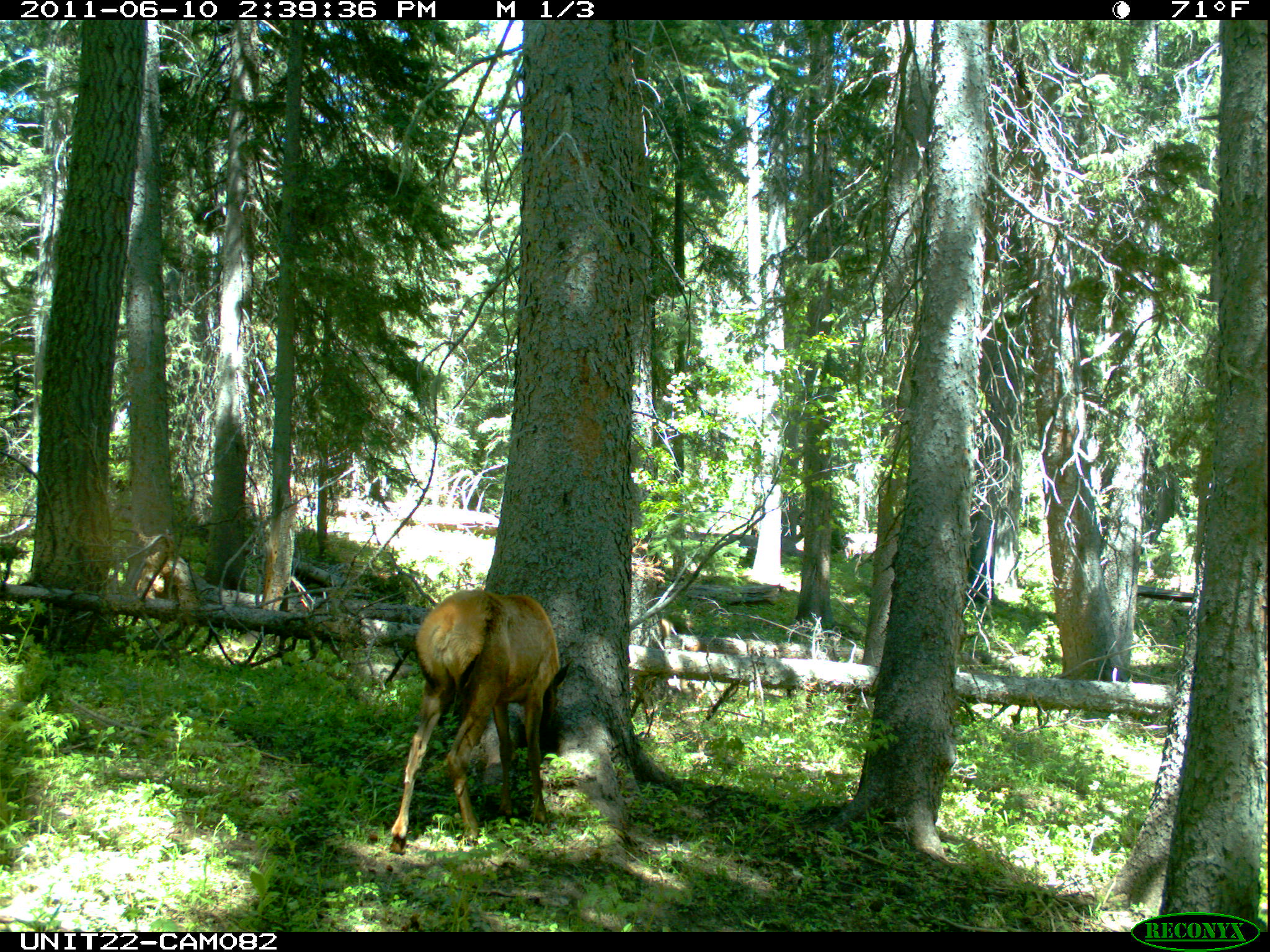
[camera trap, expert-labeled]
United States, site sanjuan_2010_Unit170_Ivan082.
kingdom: Animalia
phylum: Chordata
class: Mammalia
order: Artiodactyla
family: Cervidae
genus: Cervus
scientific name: Cervus elaphus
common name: red deer